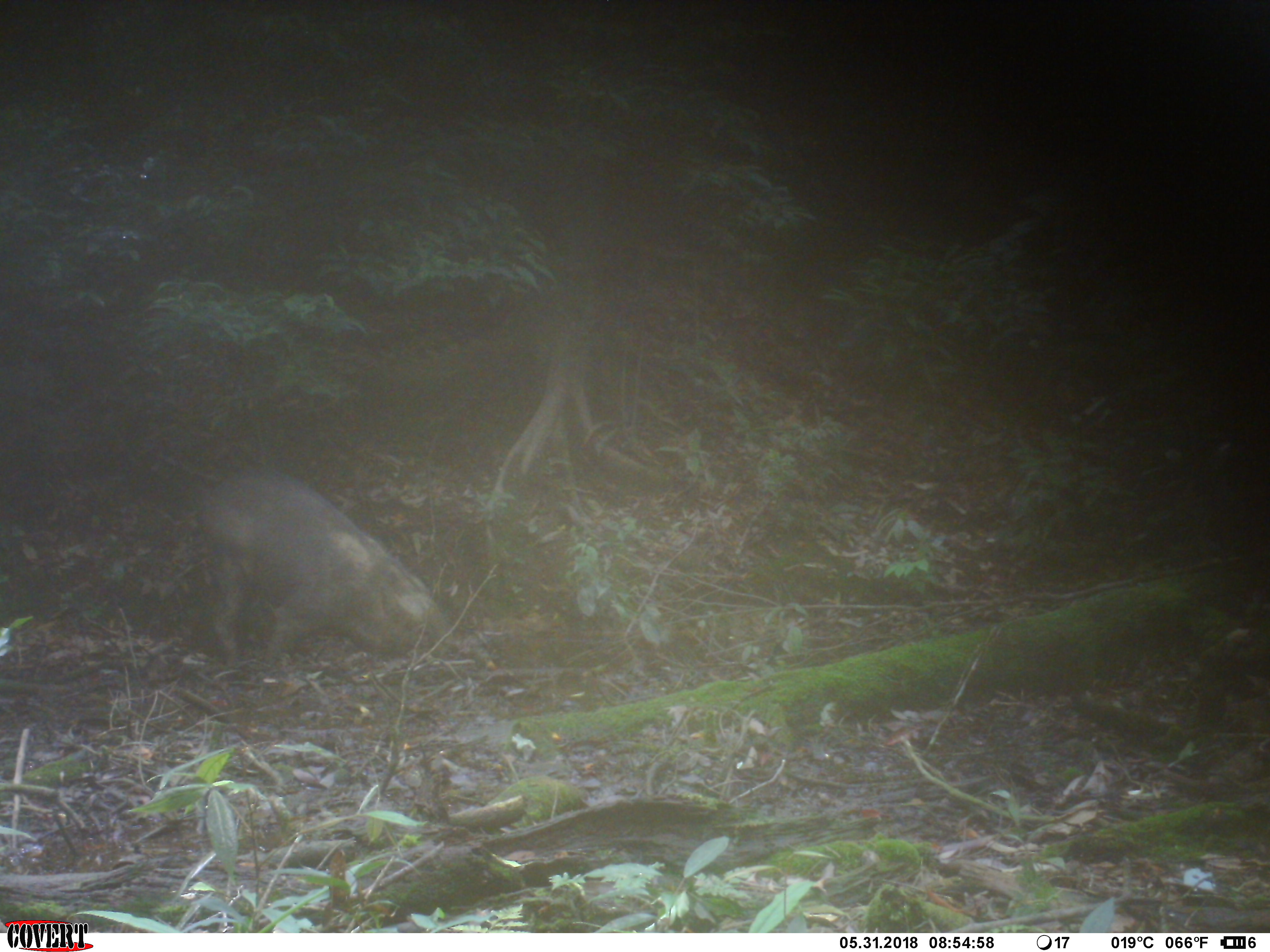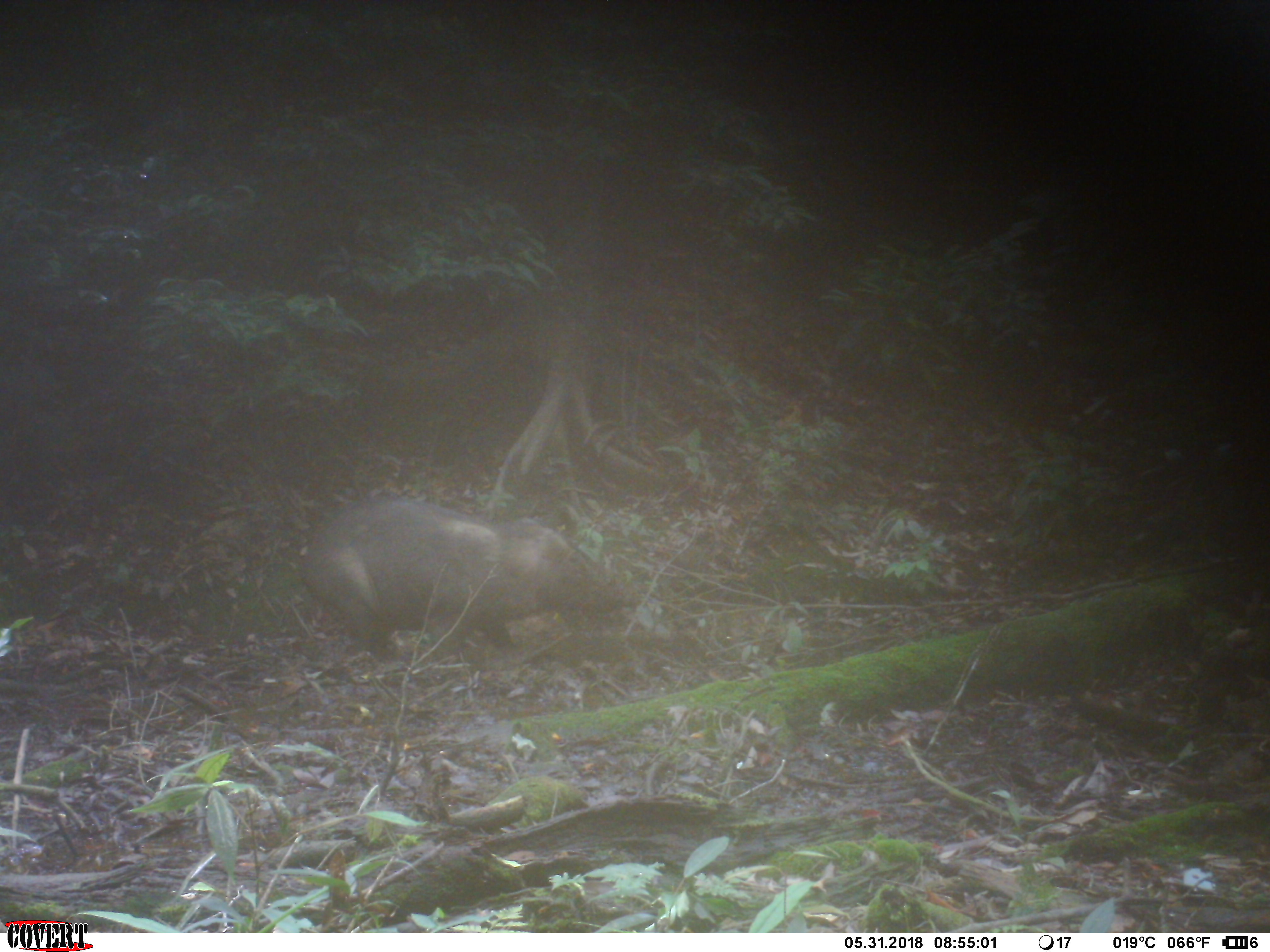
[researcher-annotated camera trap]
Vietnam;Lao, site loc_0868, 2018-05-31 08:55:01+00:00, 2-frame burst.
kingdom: Animalia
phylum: Chordata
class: Mammalia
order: Artiodactyla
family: Suidae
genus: Sus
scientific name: Sus scrofa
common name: eurasian wild pig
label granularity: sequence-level